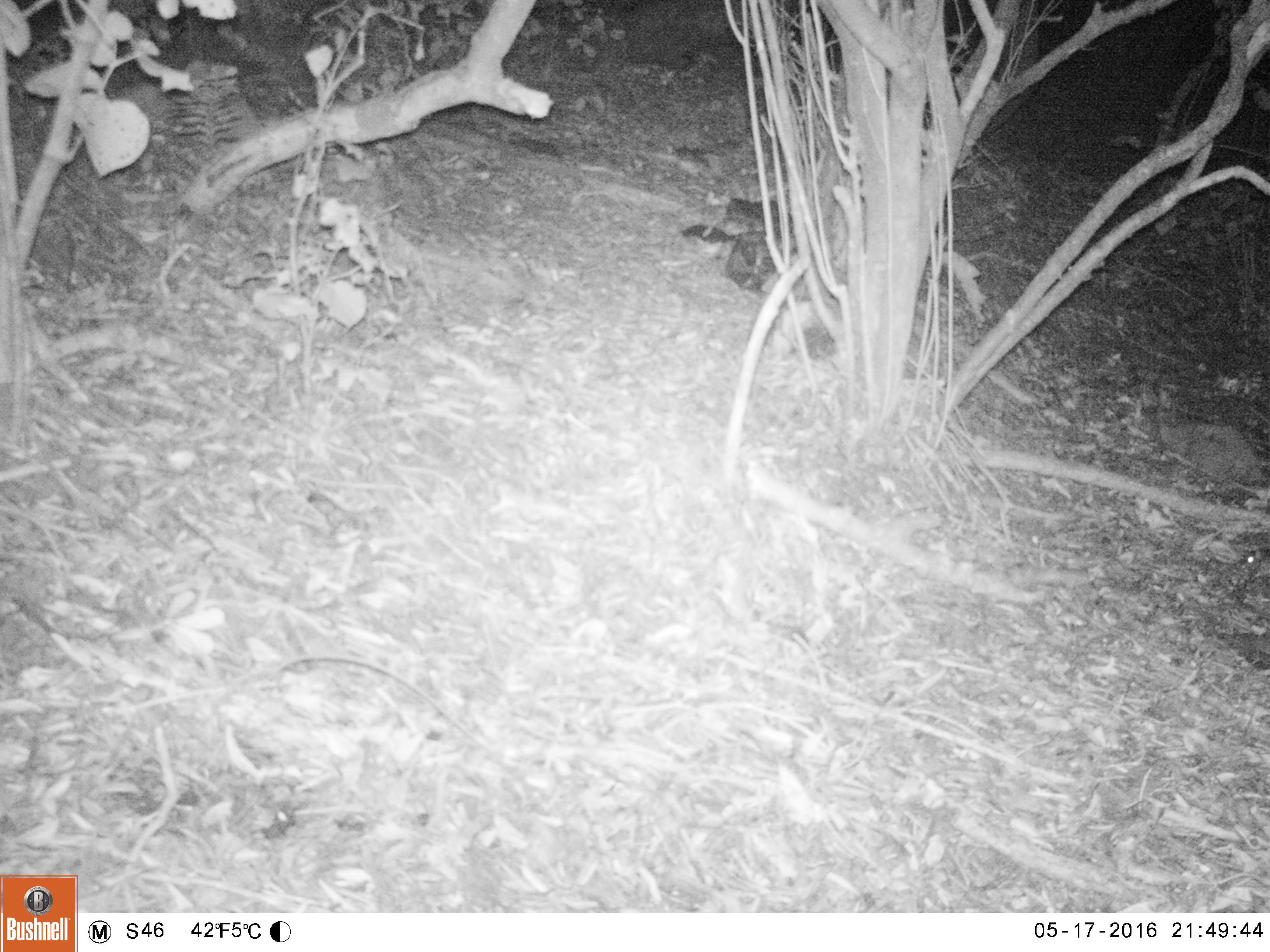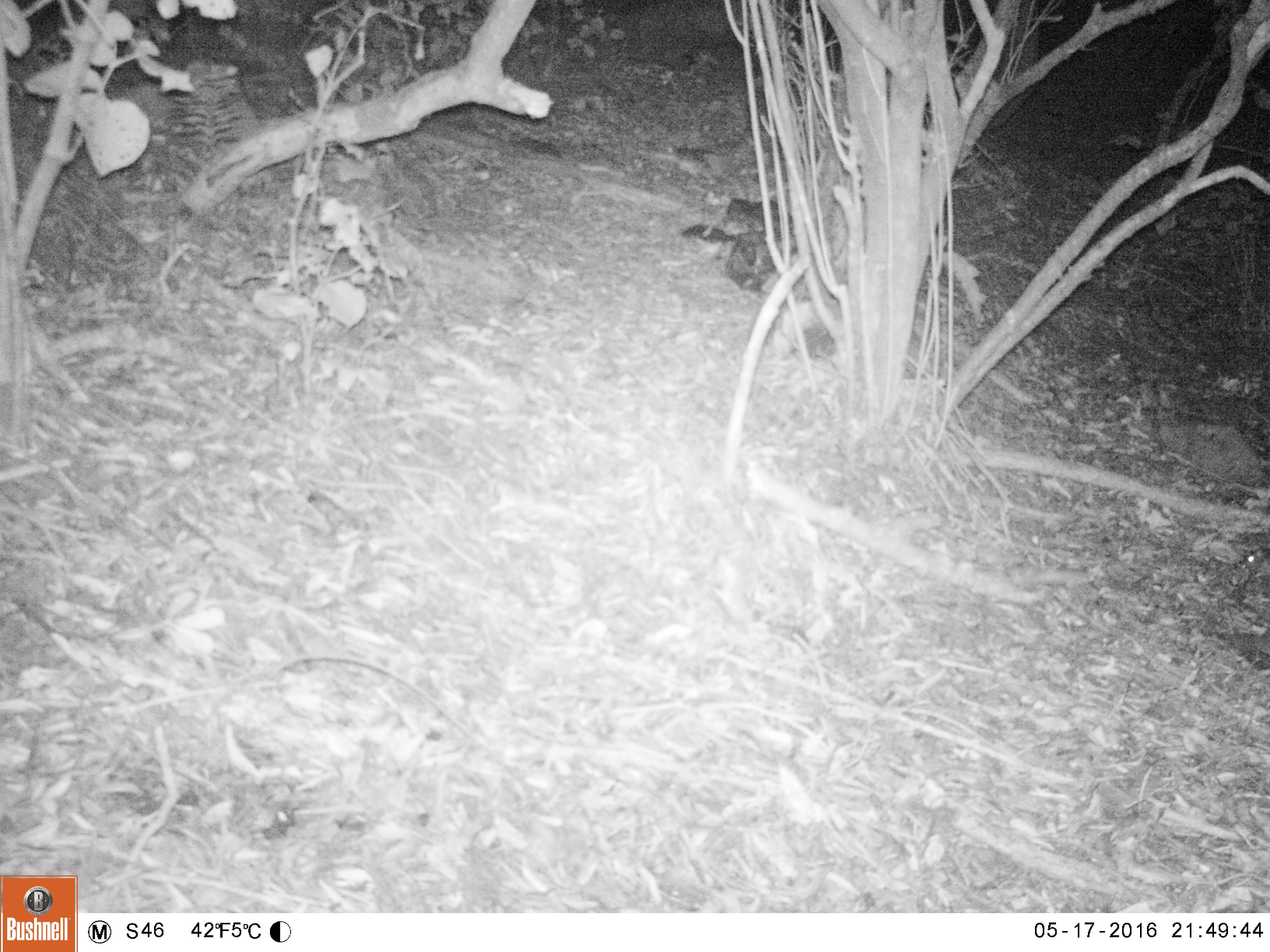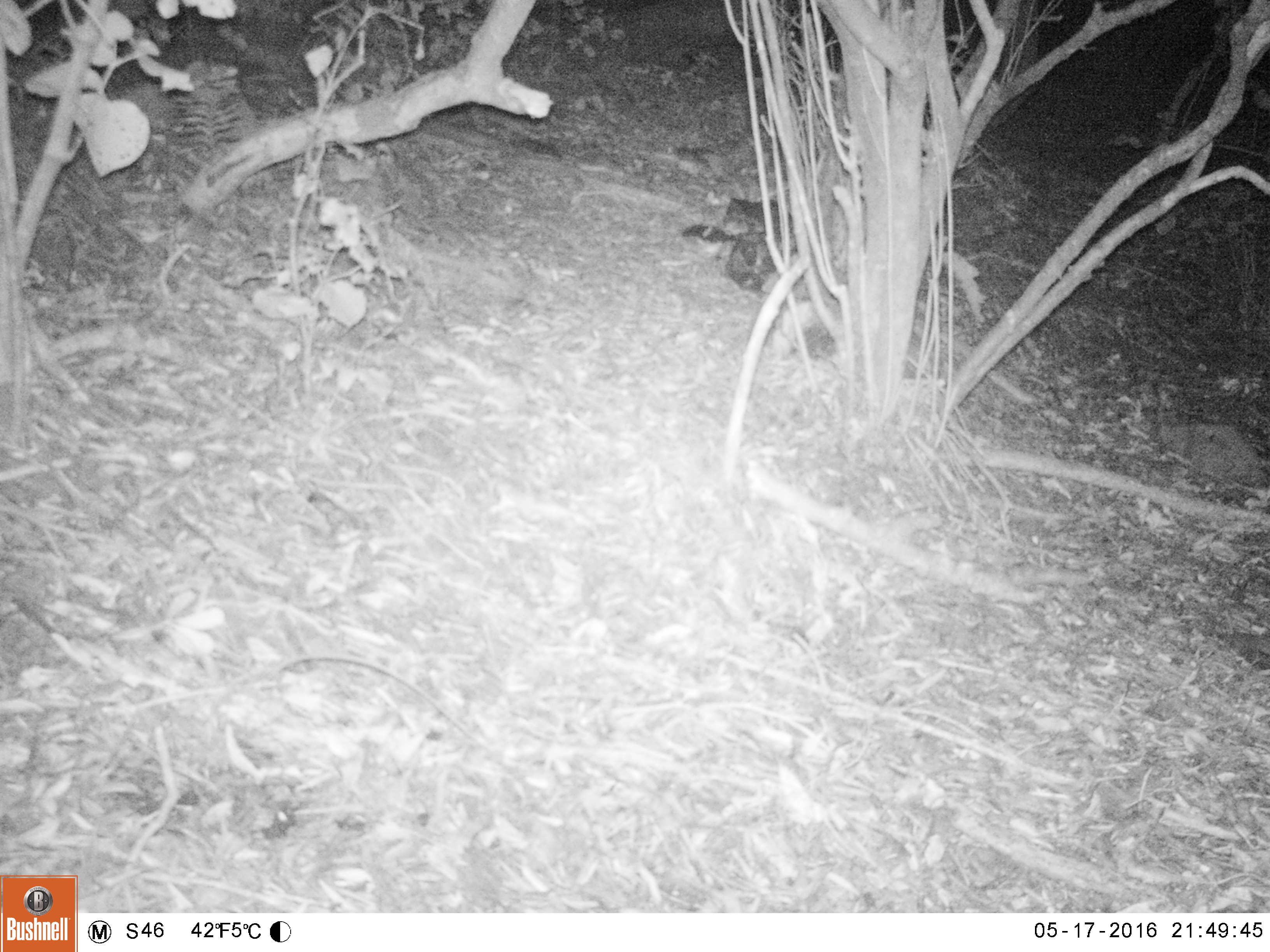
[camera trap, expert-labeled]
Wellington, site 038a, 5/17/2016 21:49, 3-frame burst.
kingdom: Animalia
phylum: Chordata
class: Mammalia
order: Rodentia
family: Muridae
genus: Mus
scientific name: Mus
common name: mouse